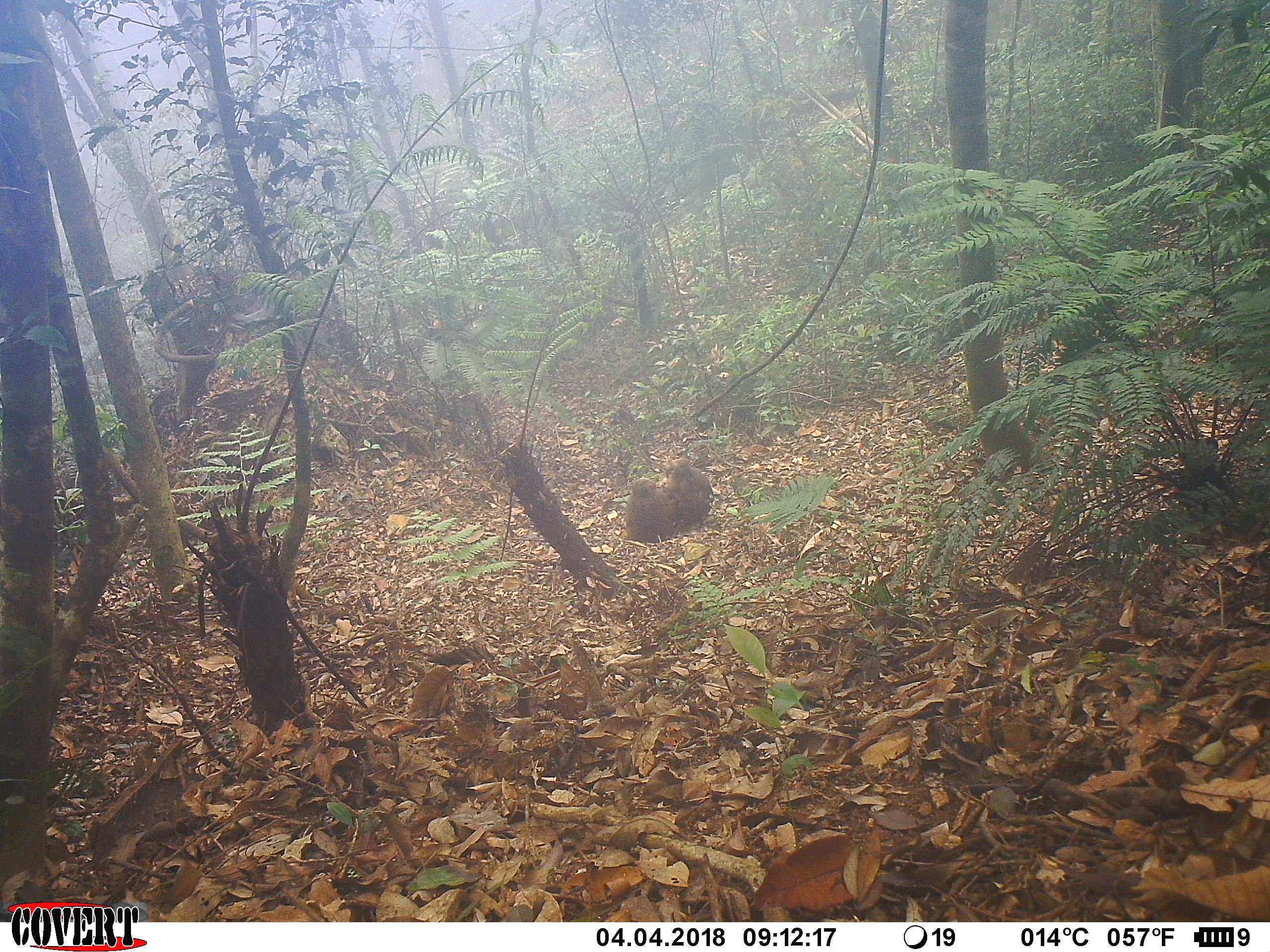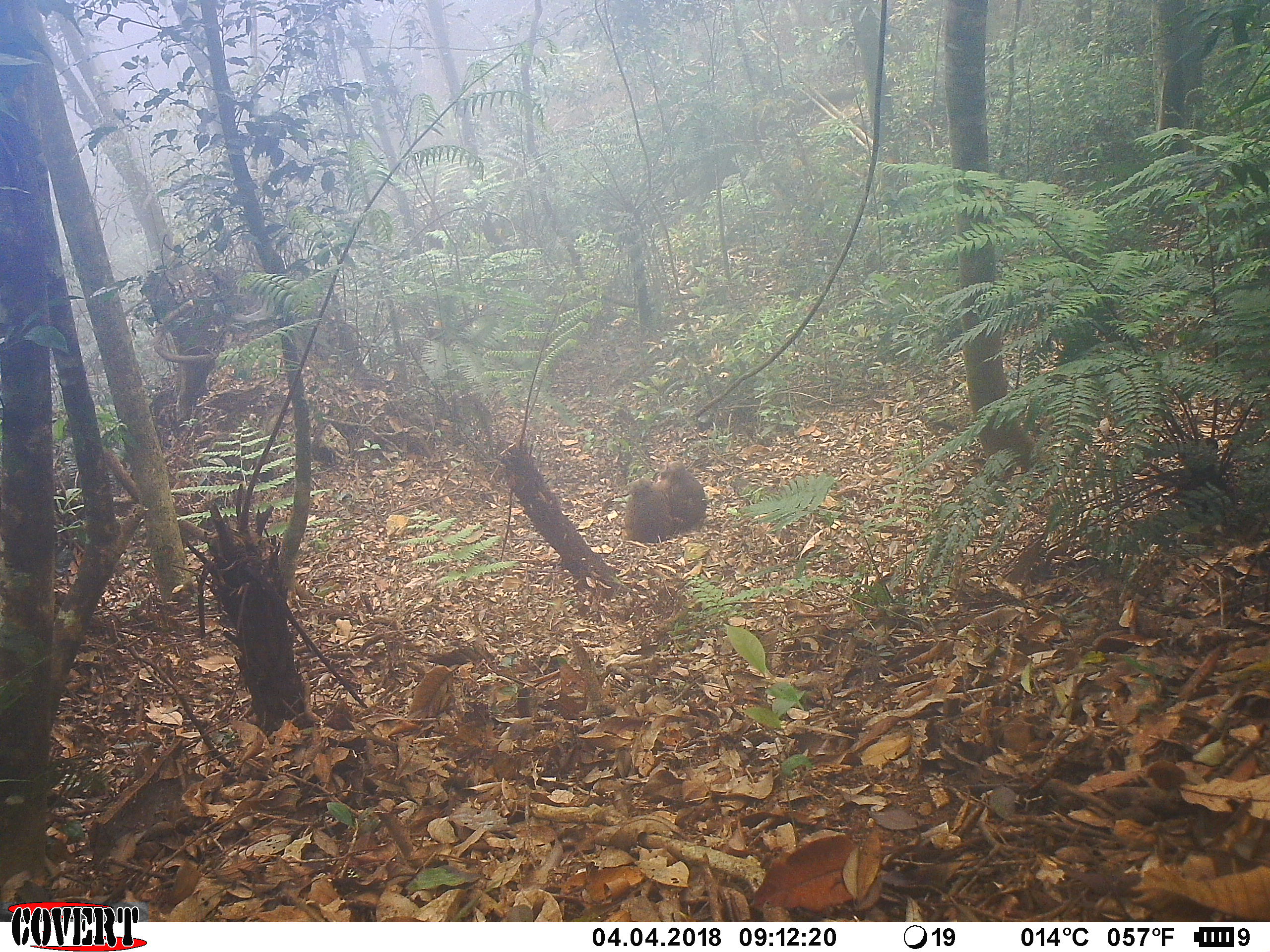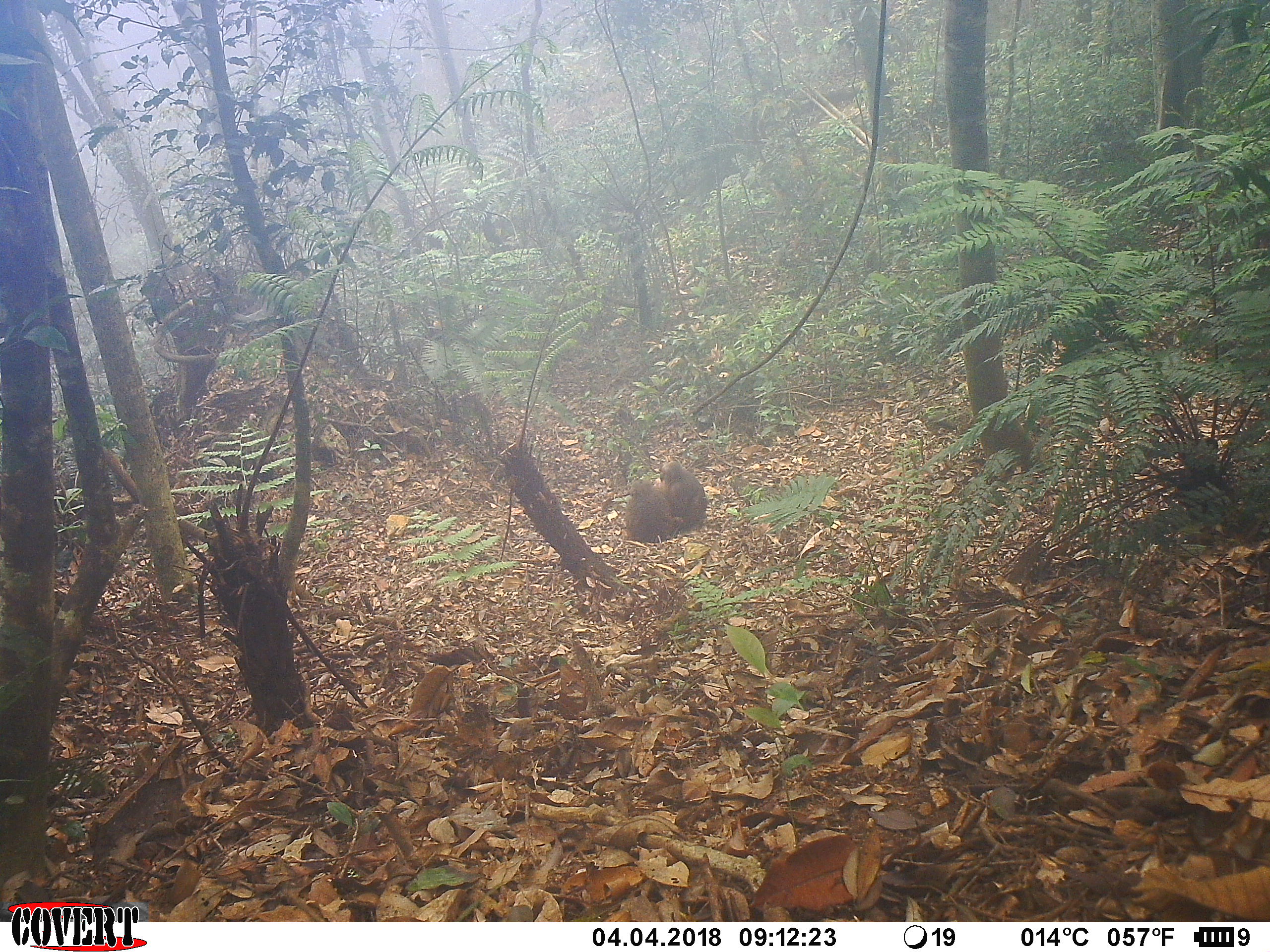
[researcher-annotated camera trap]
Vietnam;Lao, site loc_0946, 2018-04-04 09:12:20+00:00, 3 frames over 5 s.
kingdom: Animalia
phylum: Chordata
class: Mammalia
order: Primates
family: Cercopithecidae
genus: Macaca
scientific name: Macaca arctoides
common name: stump-tailed macaque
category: stump tailed macaque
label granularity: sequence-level